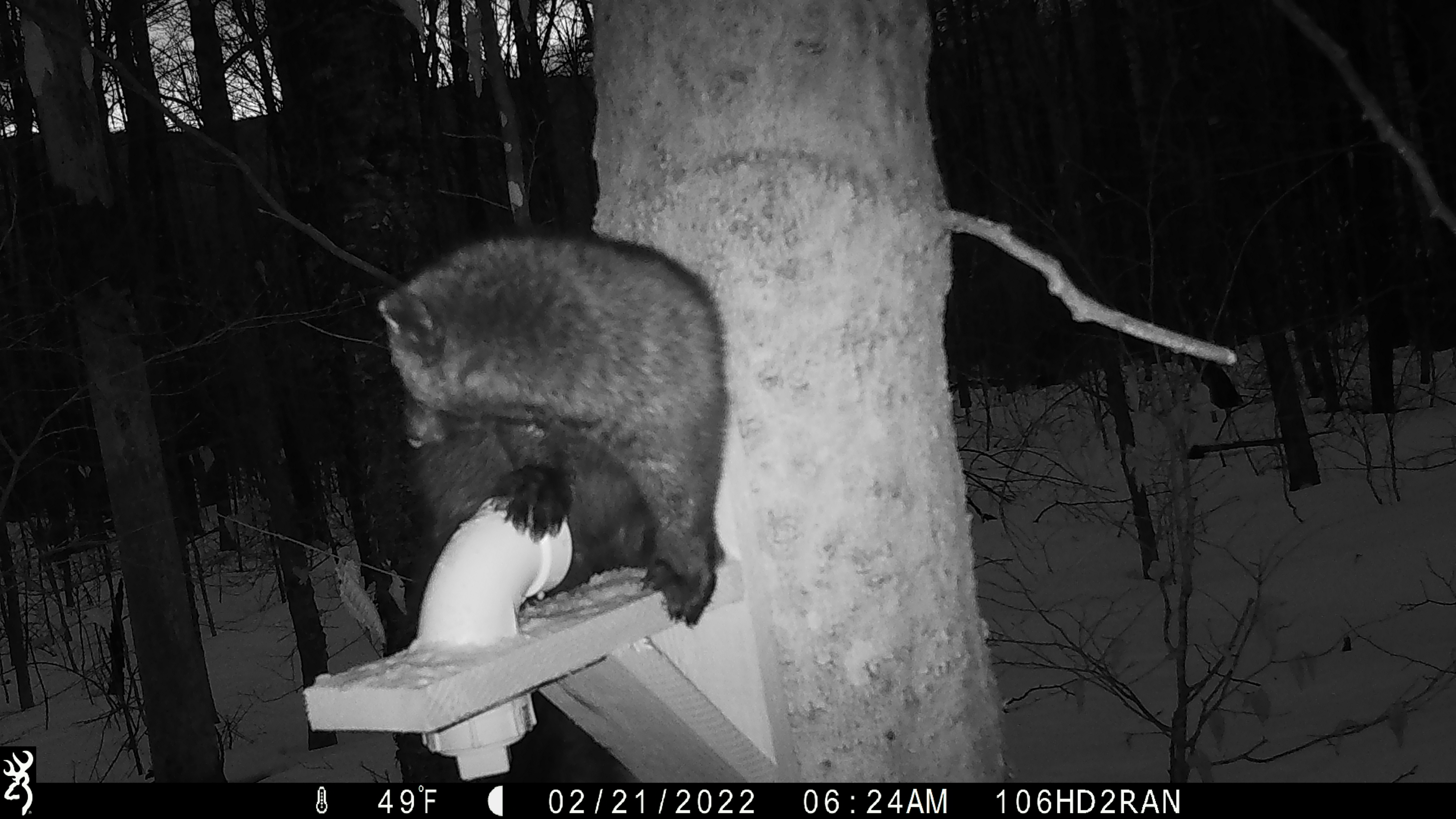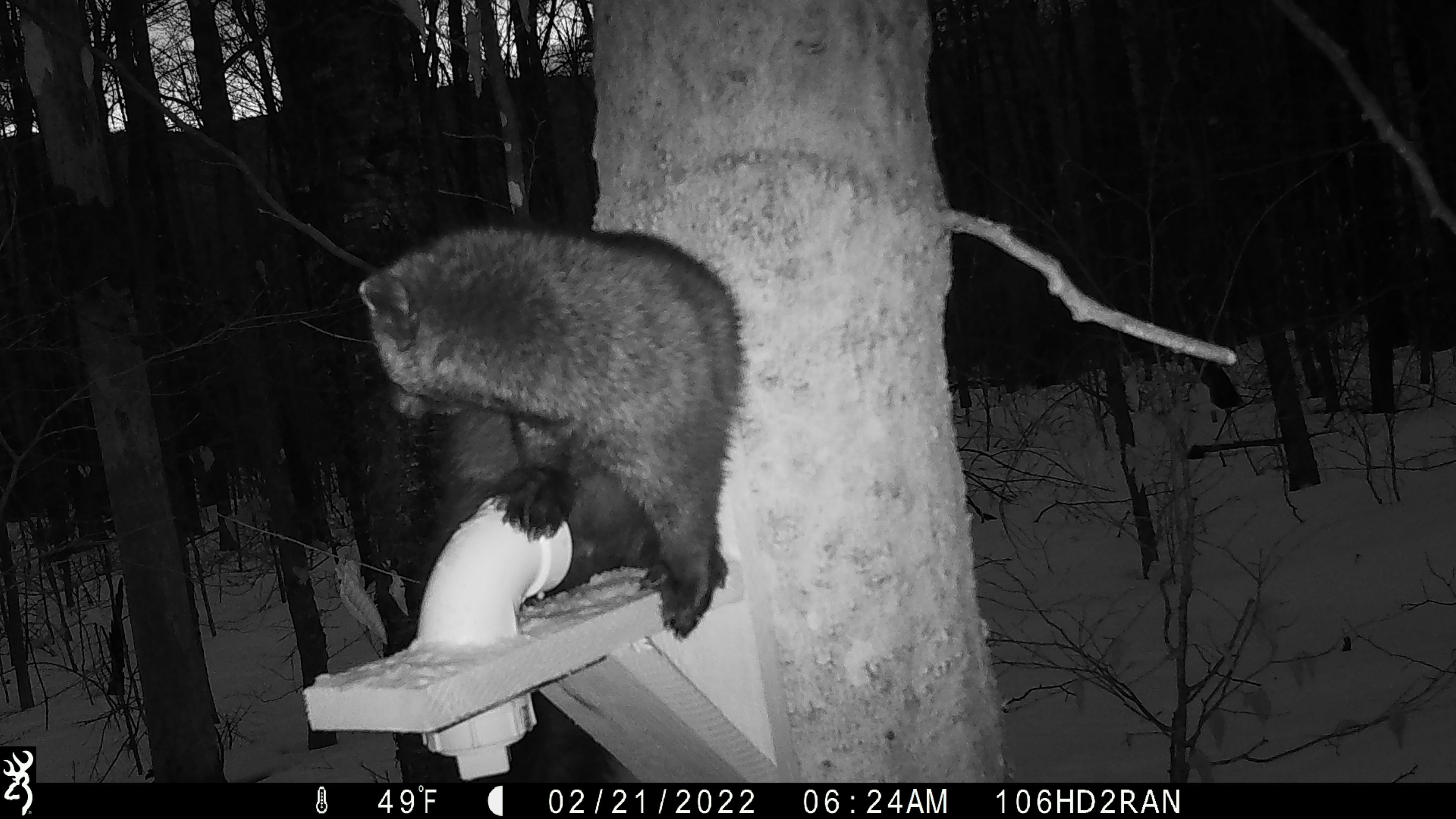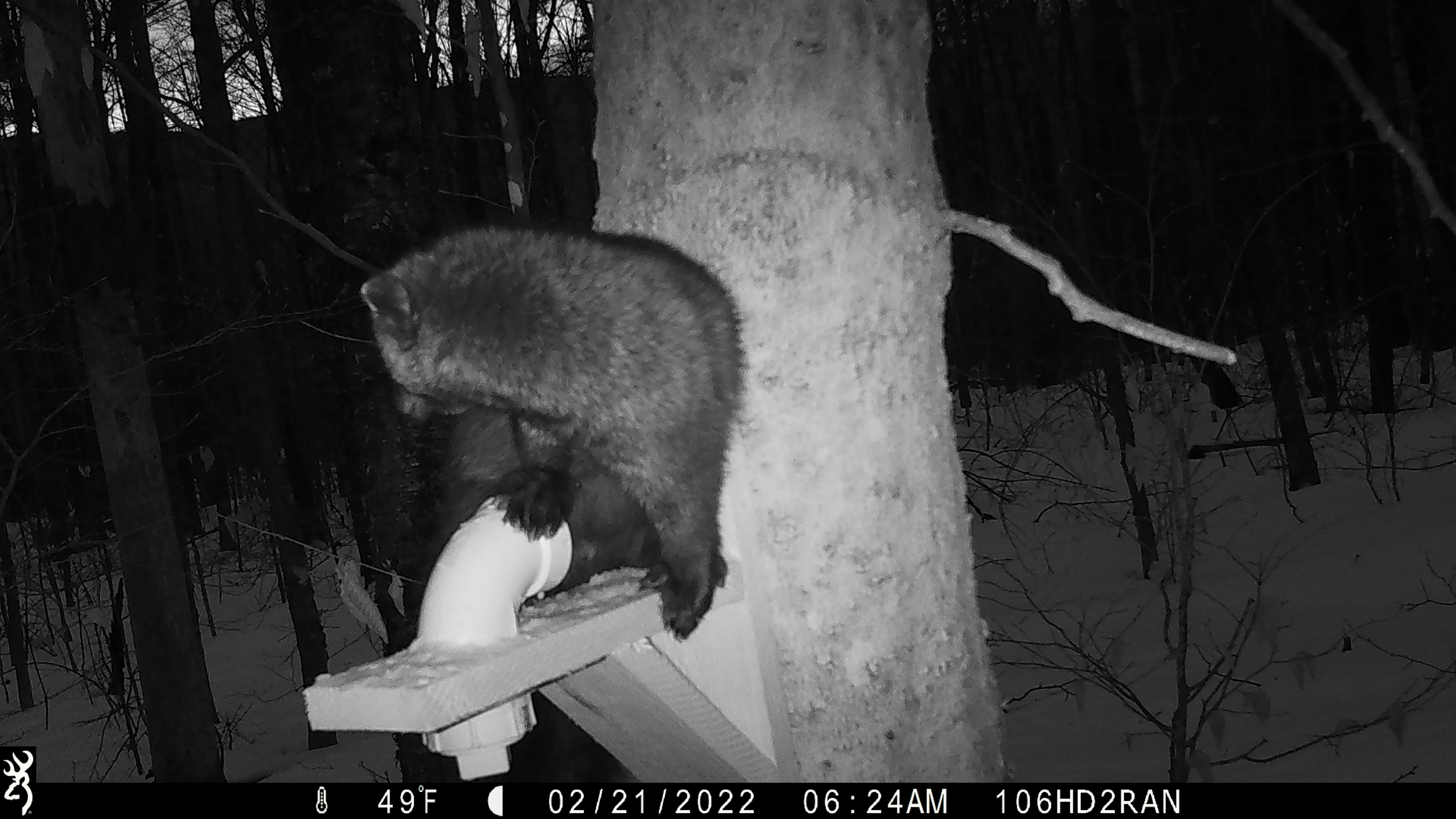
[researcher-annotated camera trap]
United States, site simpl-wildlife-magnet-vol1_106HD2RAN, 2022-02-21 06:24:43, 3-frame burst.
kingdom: Animalia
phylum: Chordata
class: Mammalia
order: Carnivora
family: Mustelidae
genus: Pekania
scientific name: Pekania pennanti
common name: fisher